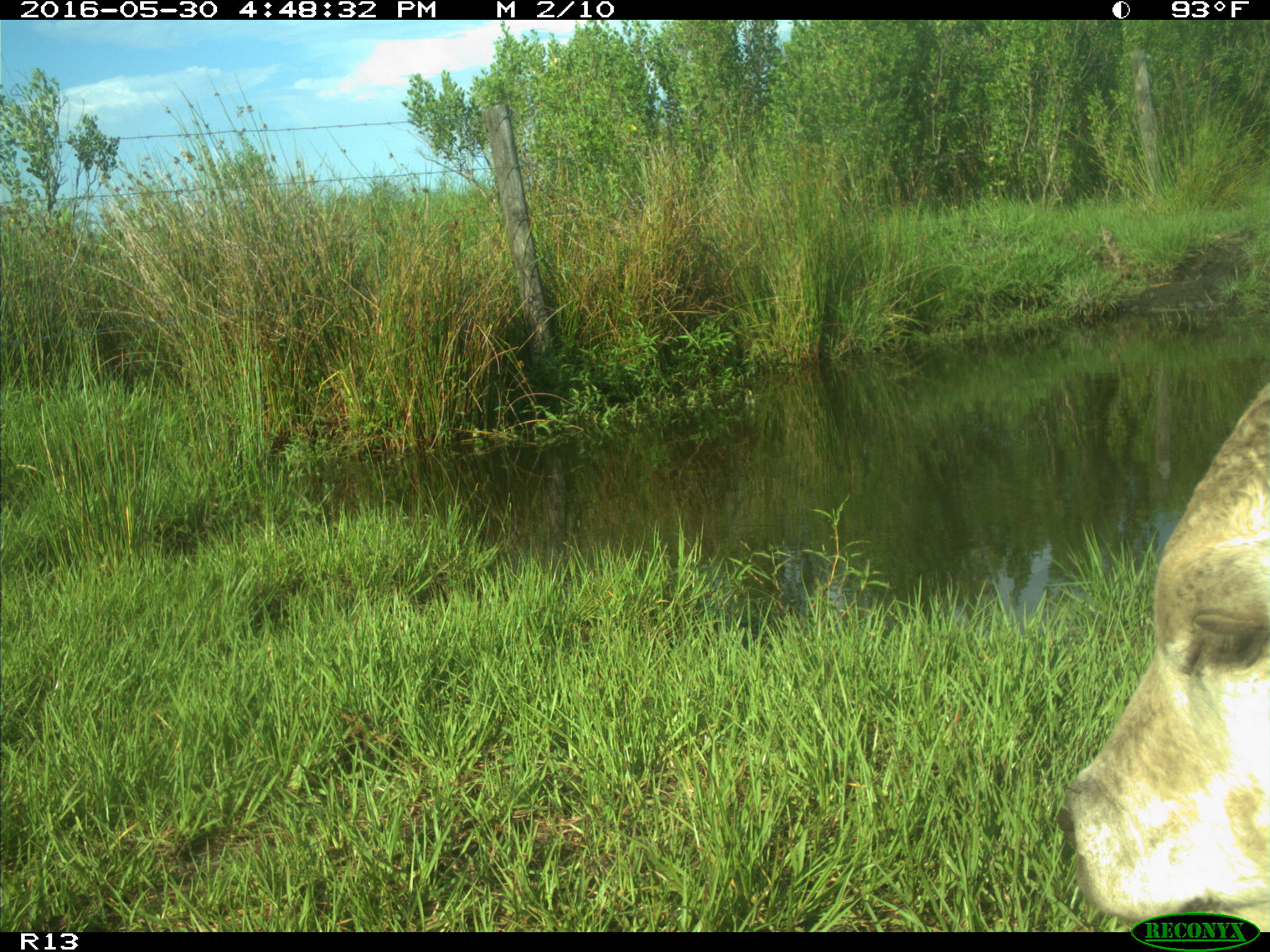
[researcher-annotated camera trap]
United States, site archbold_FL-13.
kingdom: Animalia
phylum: Chordata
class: Mammalia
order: Artiodactyla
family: Bovidae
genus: Bos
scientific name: Bos taurus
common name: domestic cow